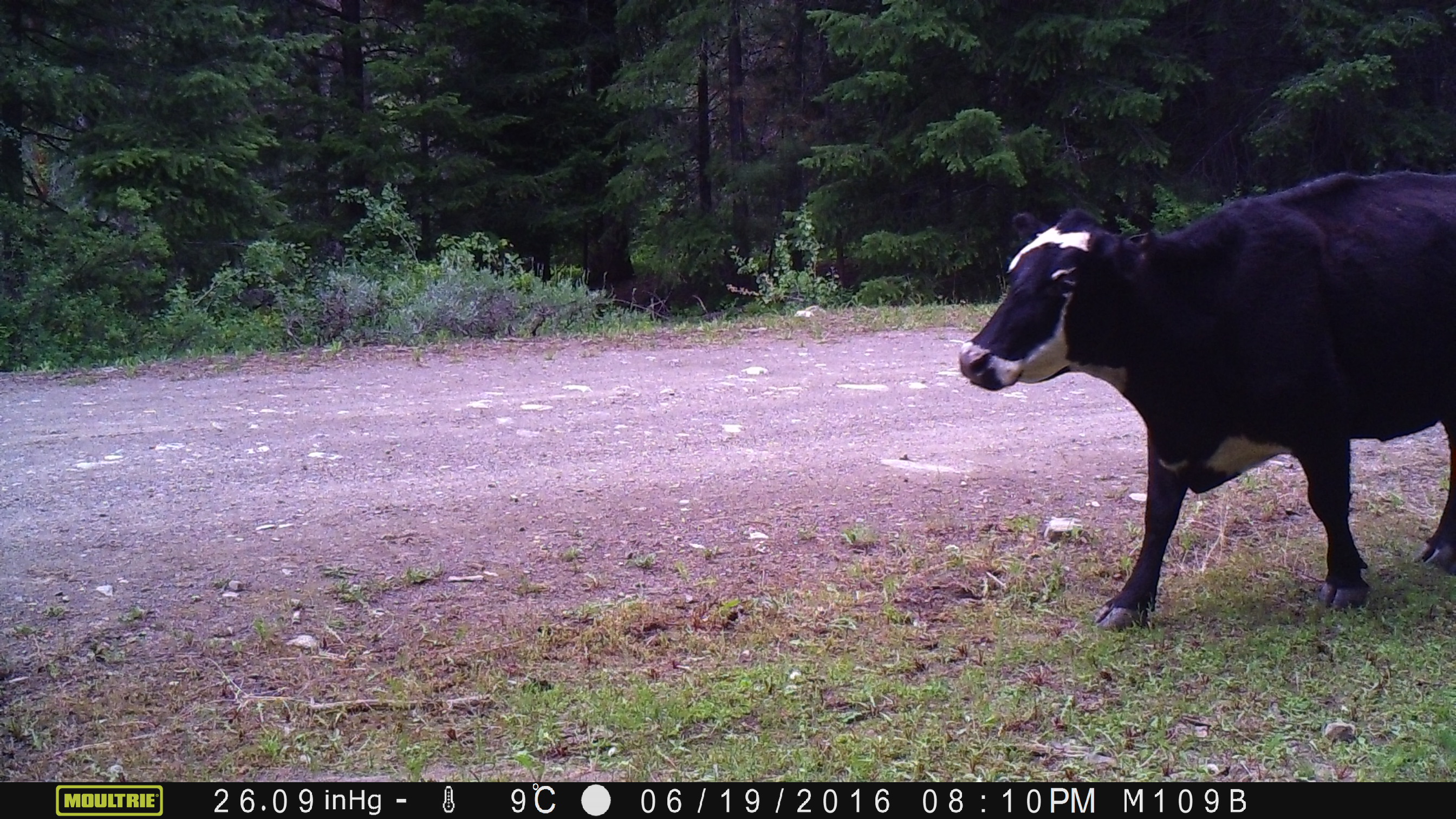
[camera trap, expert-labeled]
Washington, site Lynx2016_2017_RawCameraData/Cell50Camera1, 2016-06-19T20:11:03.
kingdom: Animalia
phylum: Chordata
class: Mammalia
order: Artiodactyla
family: Bovidae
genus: Bos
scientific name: Bos taurus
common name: domestic cattle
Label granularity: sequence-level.